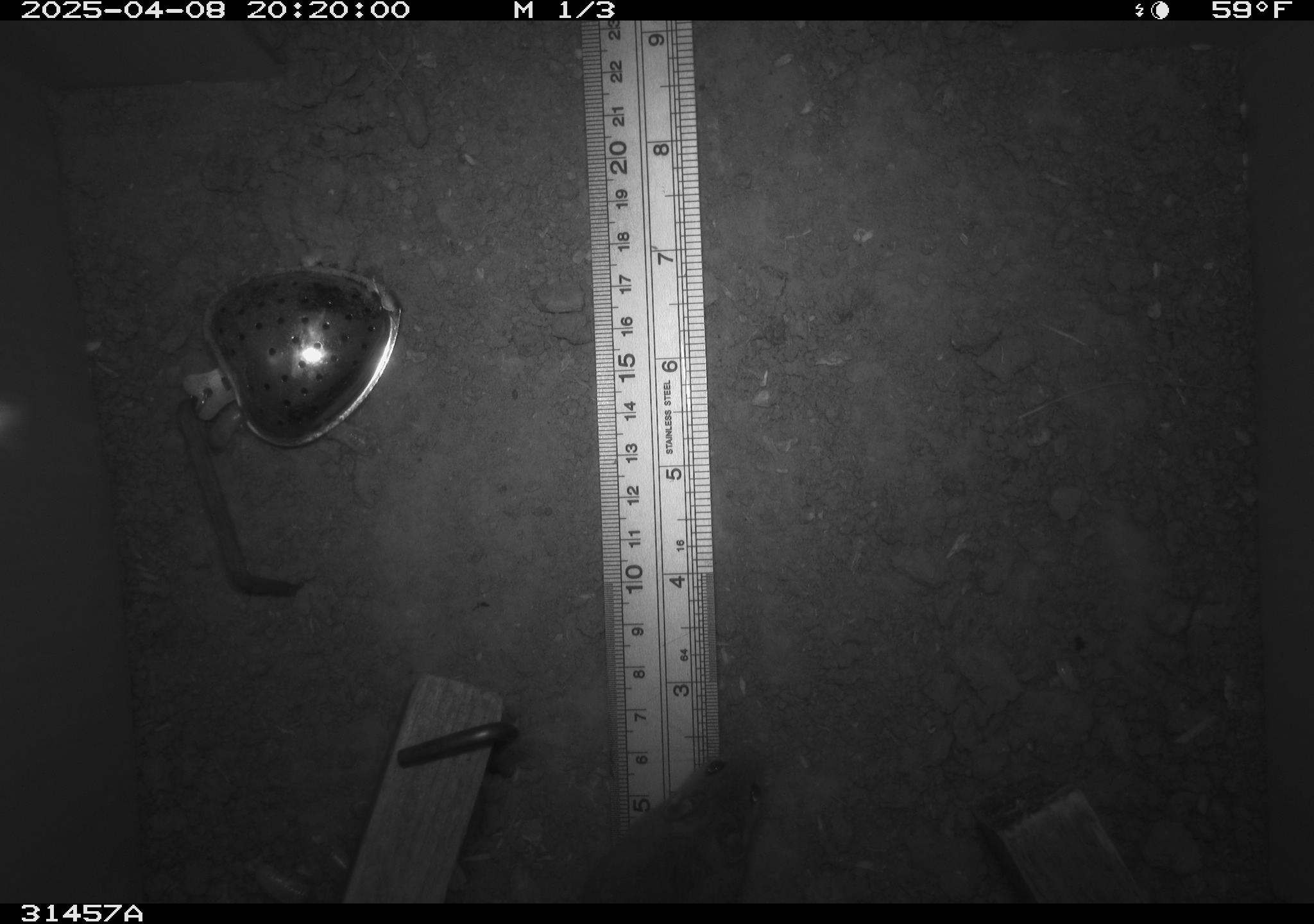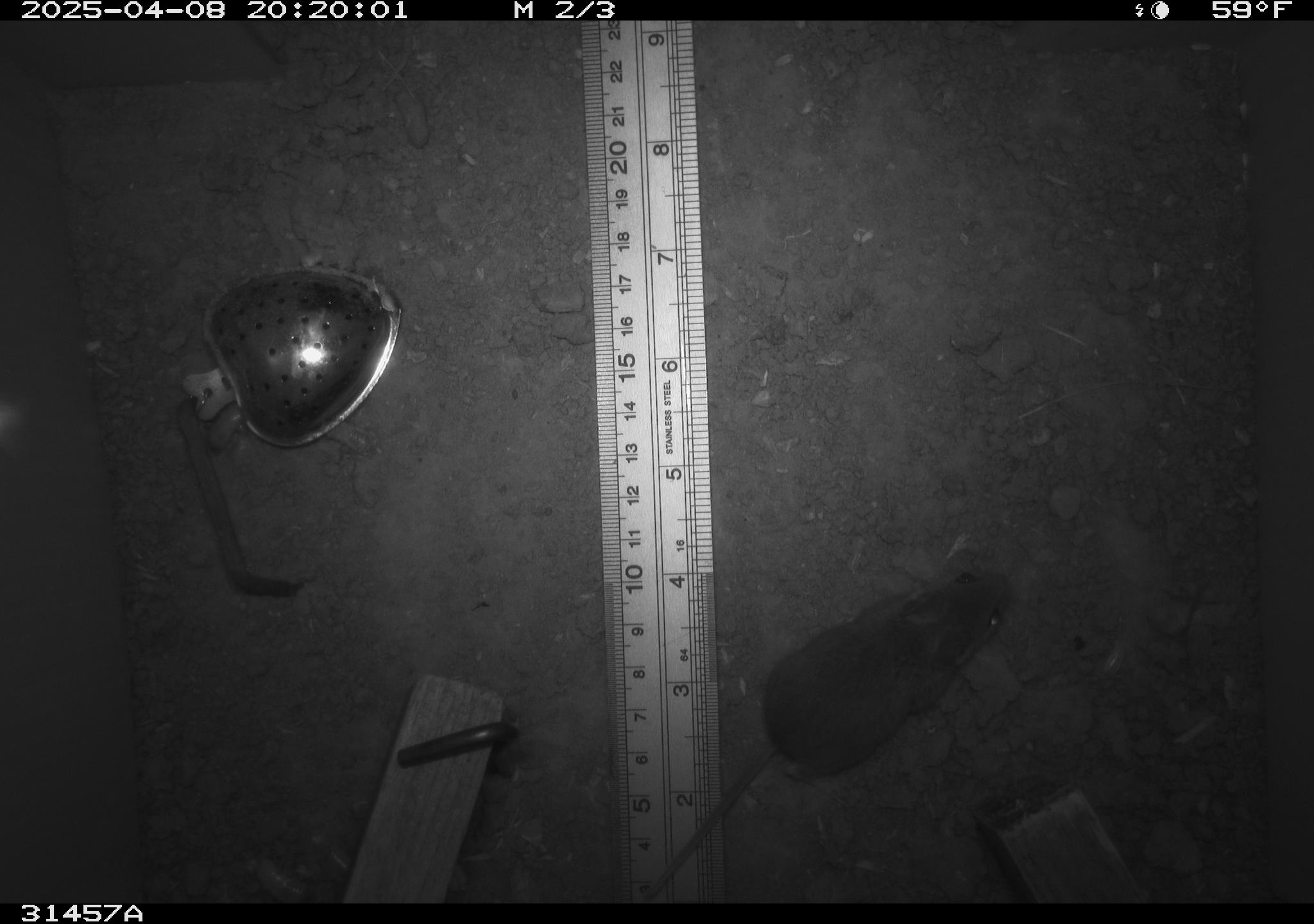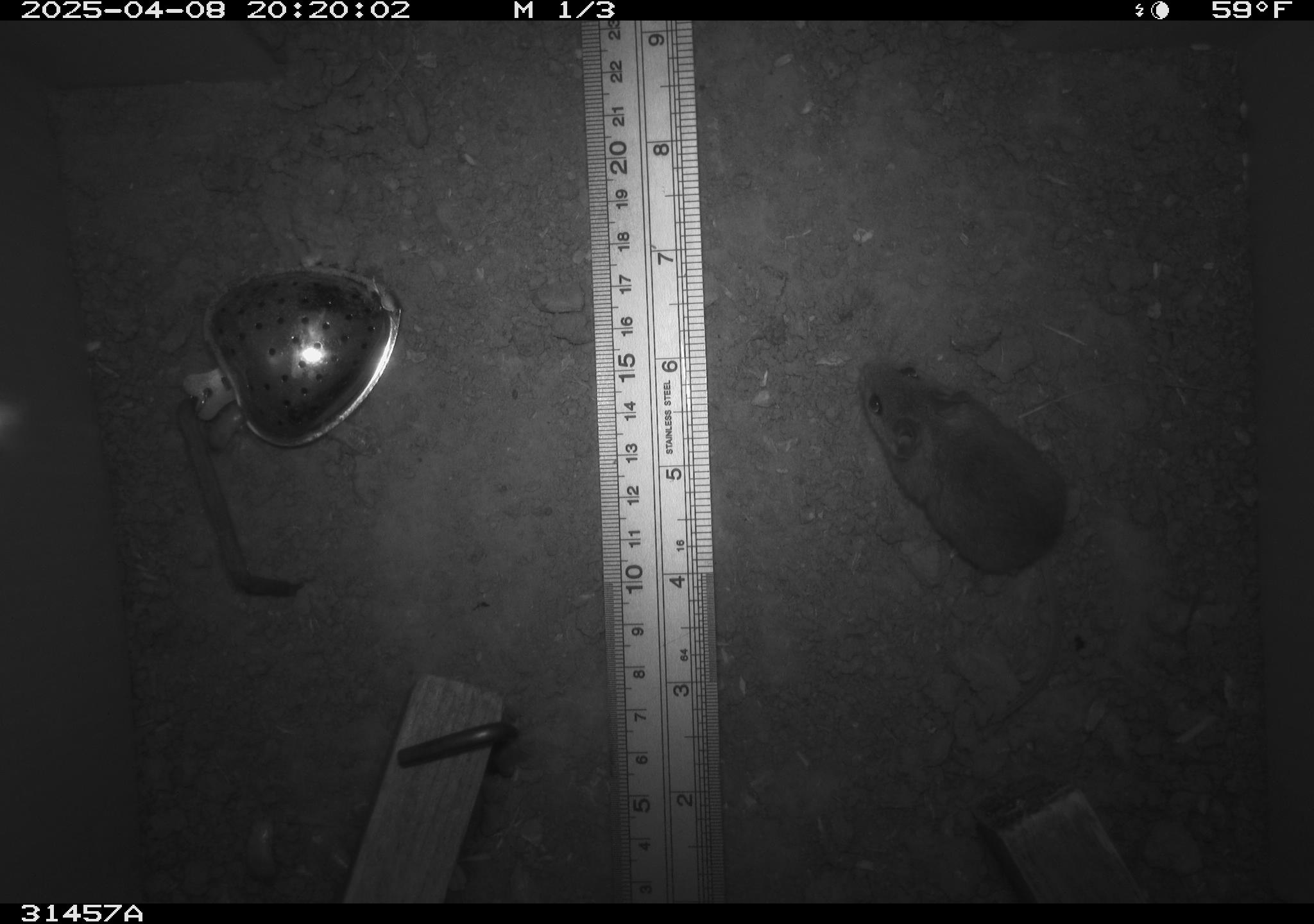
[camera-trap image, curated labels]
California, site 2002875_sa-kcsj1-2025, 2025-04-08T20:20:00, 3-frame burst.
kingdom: Animalia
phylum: Chordata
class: Mammalia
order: Rodentia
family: Muridae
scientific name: Muridae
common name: murids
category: muridae family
Muridae family (murids) (Muridae).